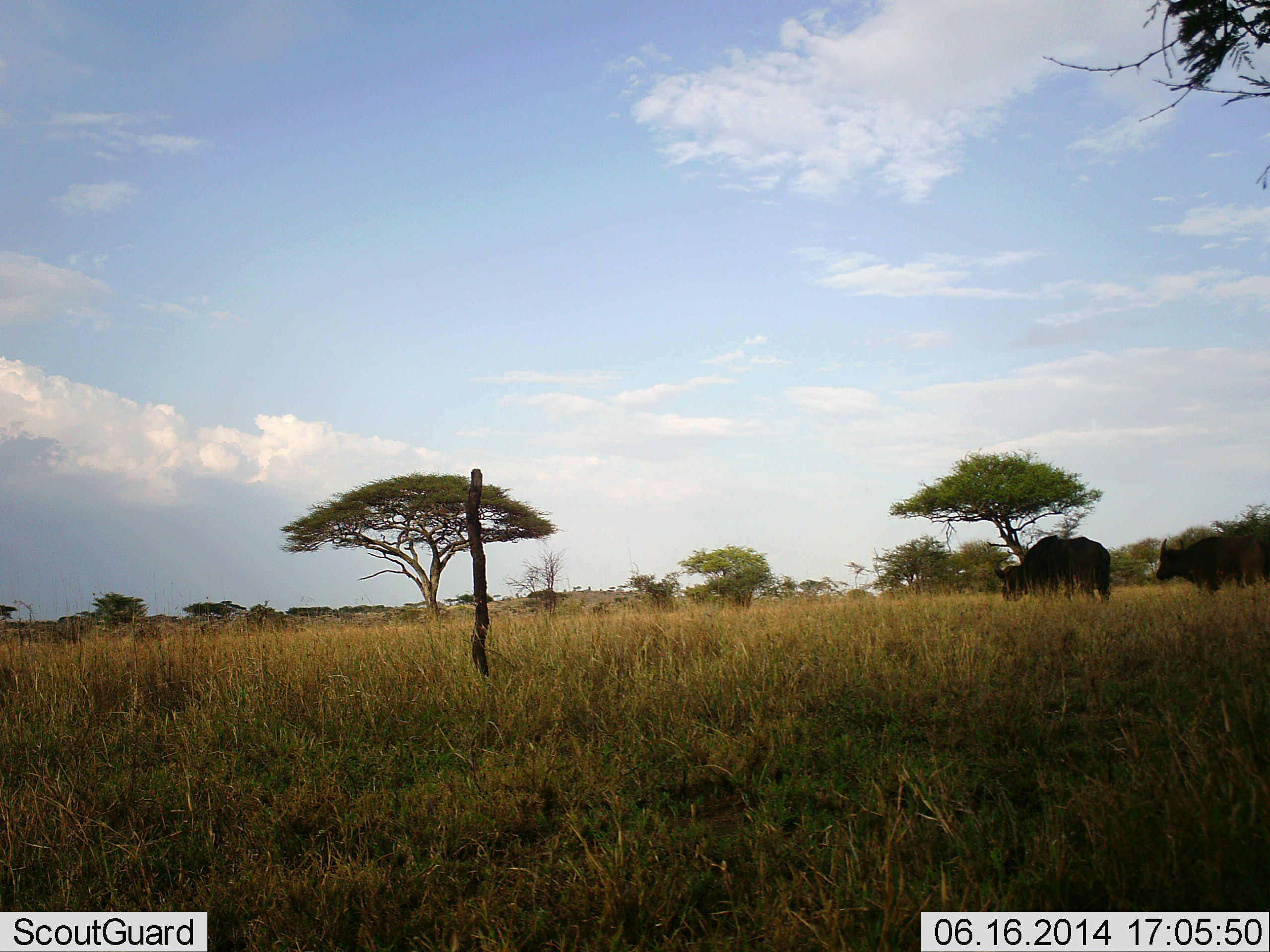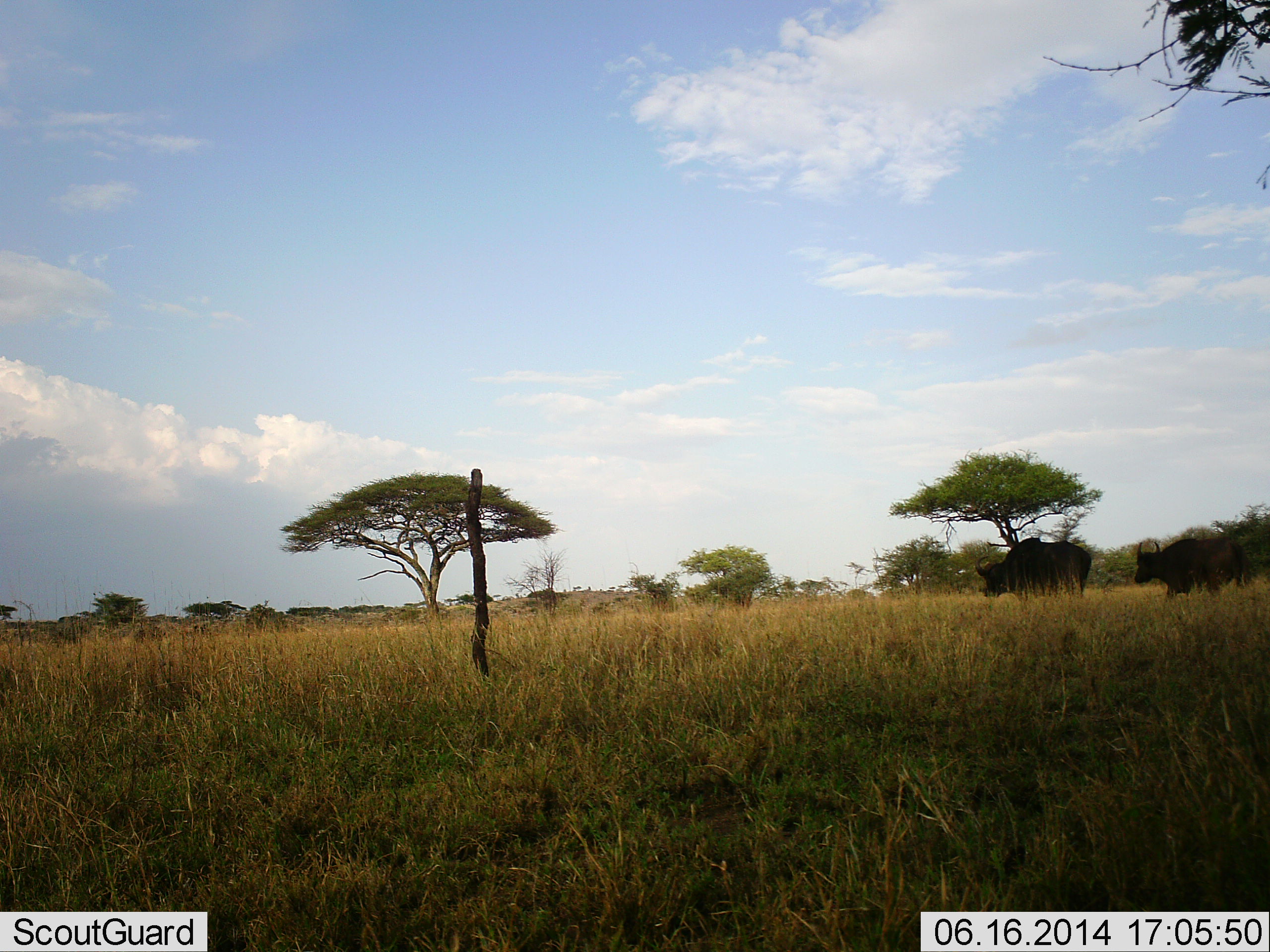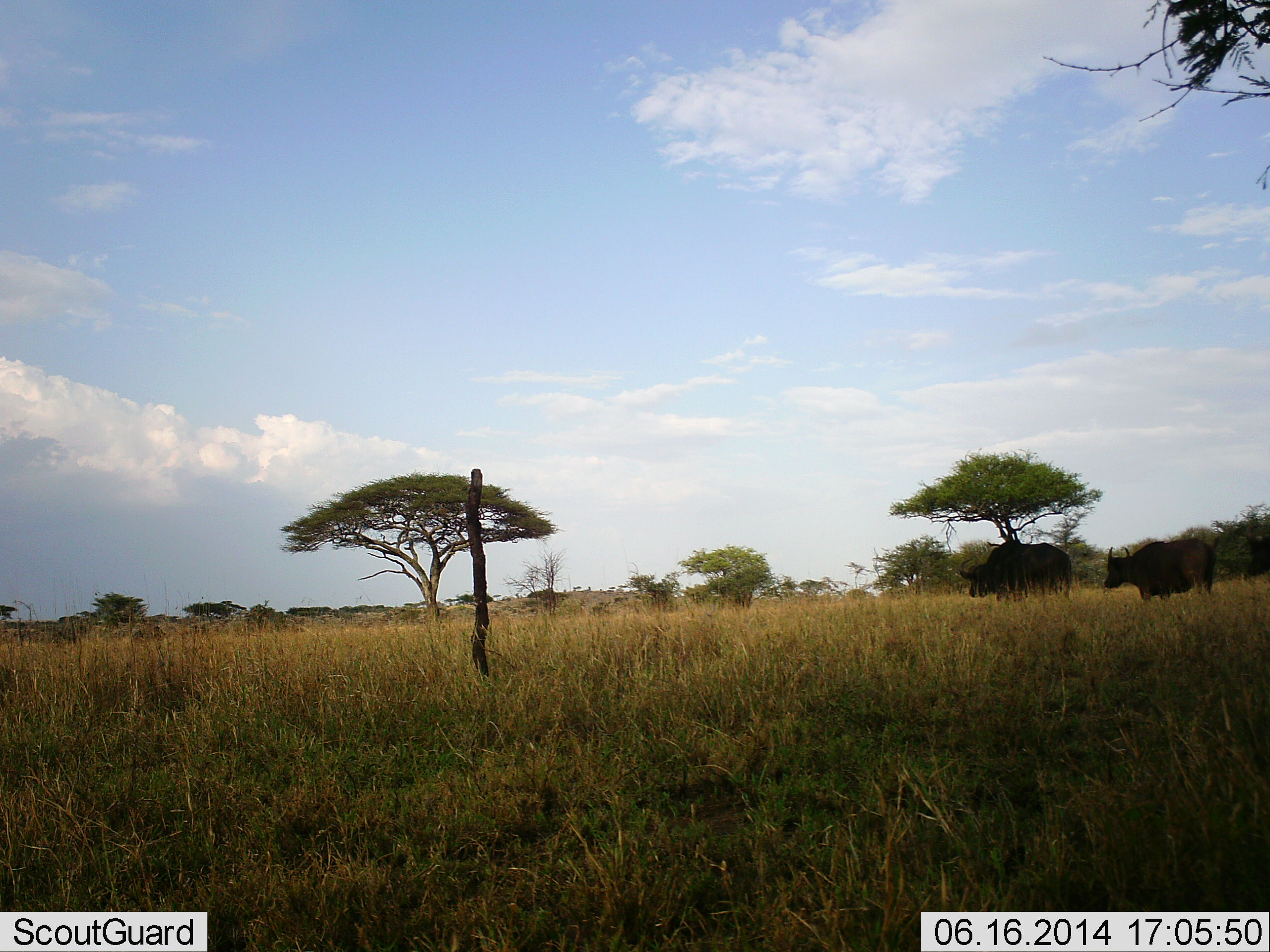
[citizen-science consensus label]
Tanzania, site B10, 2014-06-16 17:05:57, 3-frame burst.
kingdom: Animalia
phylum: Chordata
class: Mammalia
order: Artiodactyla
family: Bovidae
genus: Syncerus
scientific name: Syncerus caffer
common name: cape buffalo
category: buffalo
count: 2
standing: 10%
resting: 0%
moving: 90%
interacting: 0%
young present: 0%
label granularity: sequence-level